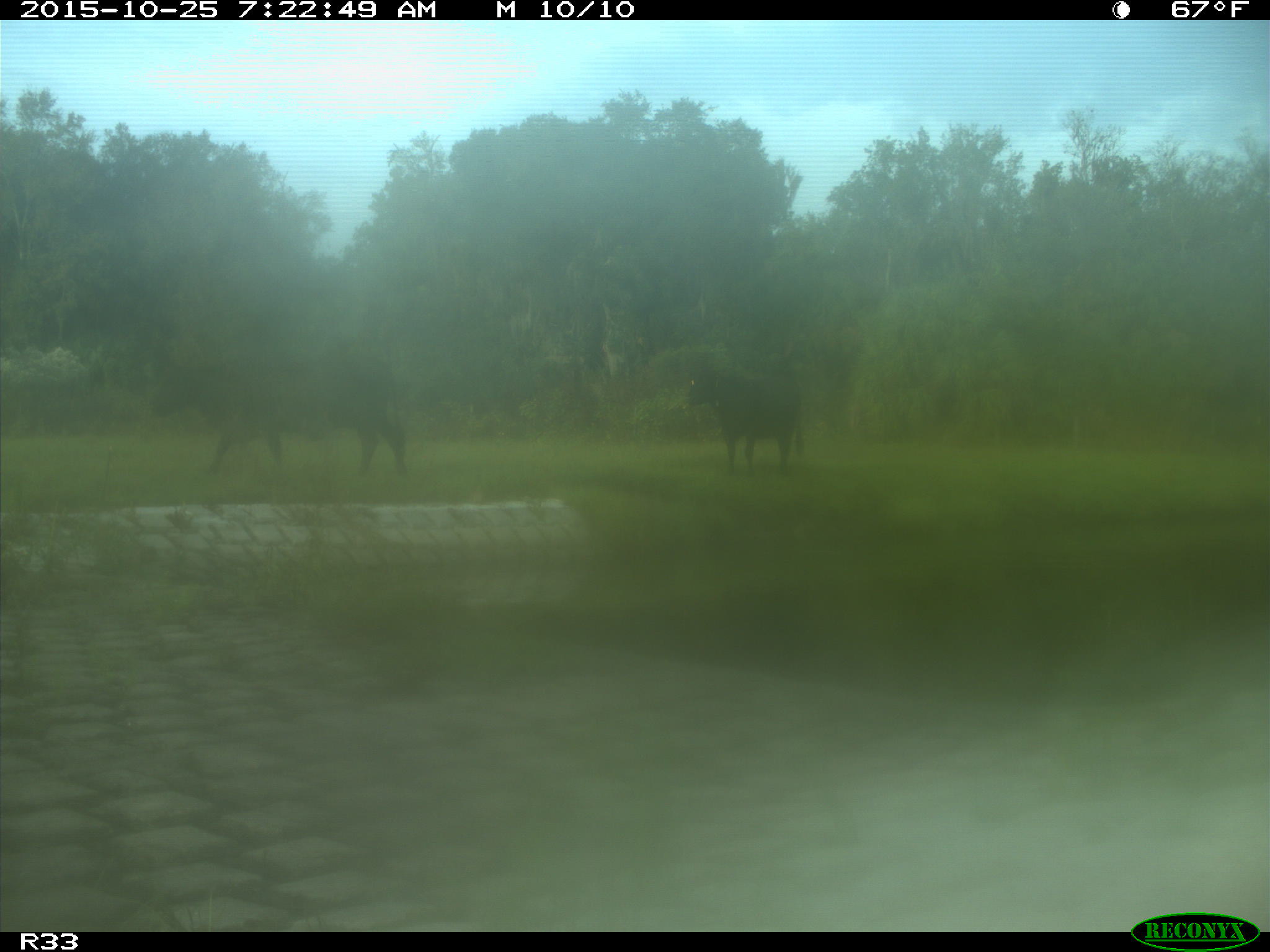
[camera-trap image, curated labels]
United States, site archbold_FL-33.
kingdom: Animalia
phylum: Chordata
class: Mammalia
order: Artiodactyla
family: Bovidae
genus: Bos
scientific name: Bos taurus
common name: domestic cow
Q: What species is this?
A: Bos taurus (domestic cow).